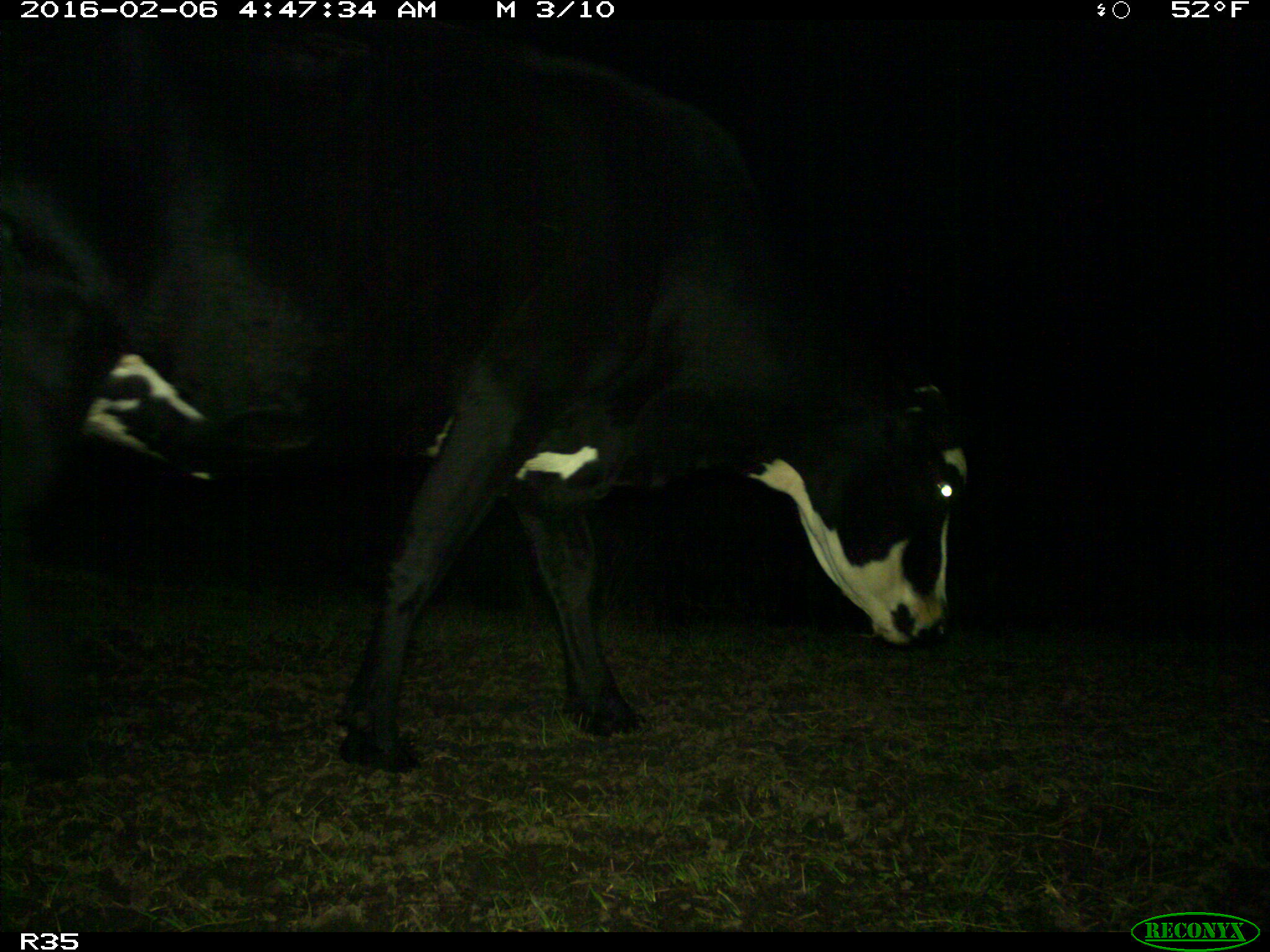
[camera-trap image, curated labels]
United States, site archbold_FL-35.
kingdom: Animalia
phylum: Chordata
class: Mammalia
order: Artiodactyla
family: Bovidae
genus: Bos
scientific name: Bos taurus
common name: domestic cow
Bos taurus (domestic cow).